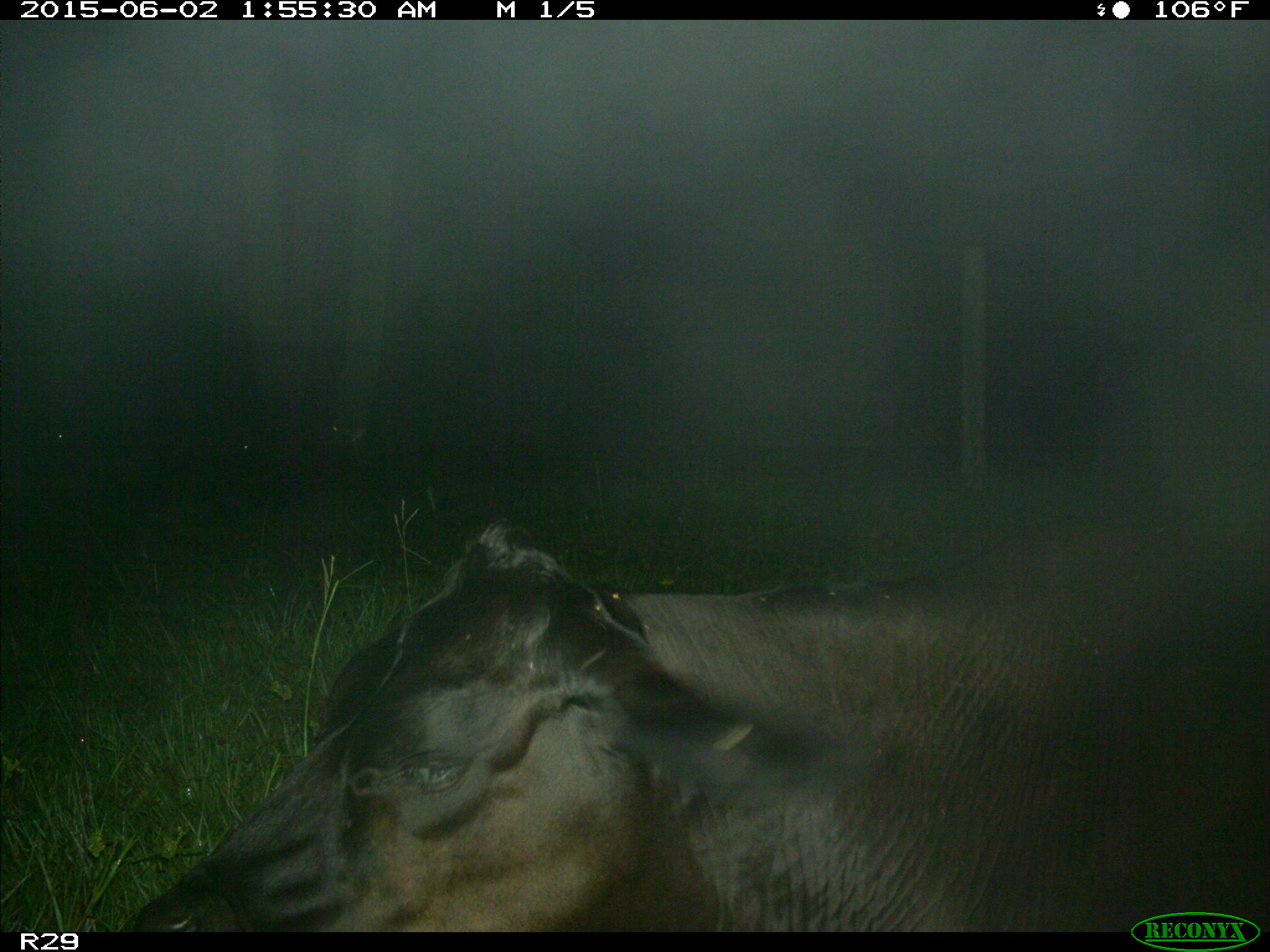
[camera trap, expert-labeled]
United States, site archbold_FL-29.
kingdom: Animalia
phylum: Chordata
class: Mammalia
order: Artiodactyla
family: Bovidae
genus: Bos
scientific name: Bos taurus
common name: domestic cow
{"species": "Bos taurus (domestic cow)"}